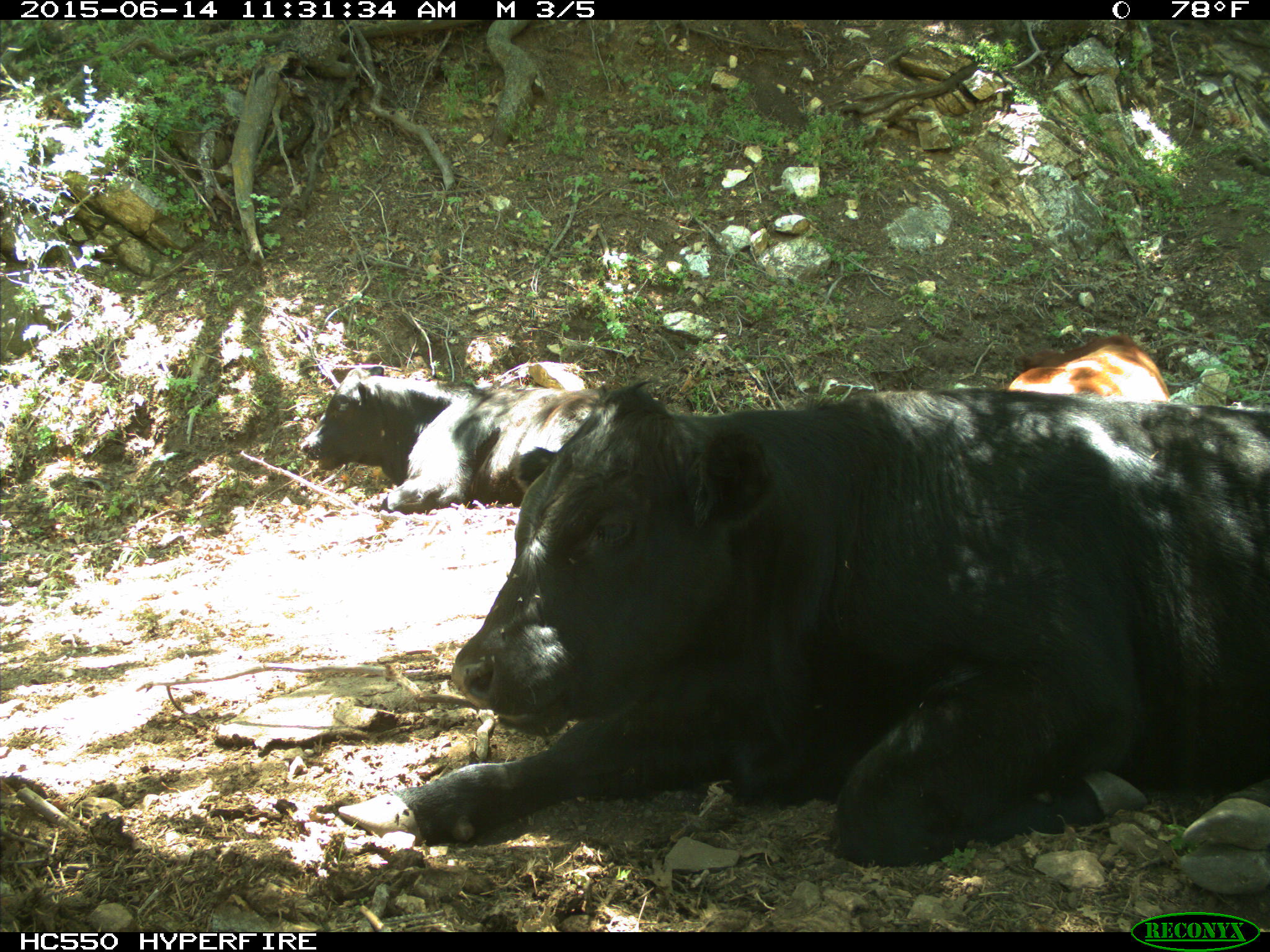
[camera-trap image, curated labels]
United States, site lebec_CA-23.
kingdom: Animalia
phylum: Chordata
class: Mammalia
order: Artiodactyla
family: Bovidae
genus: Bos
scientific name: Bos taurus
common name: domestic cow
Bos taurus (domestic cow).